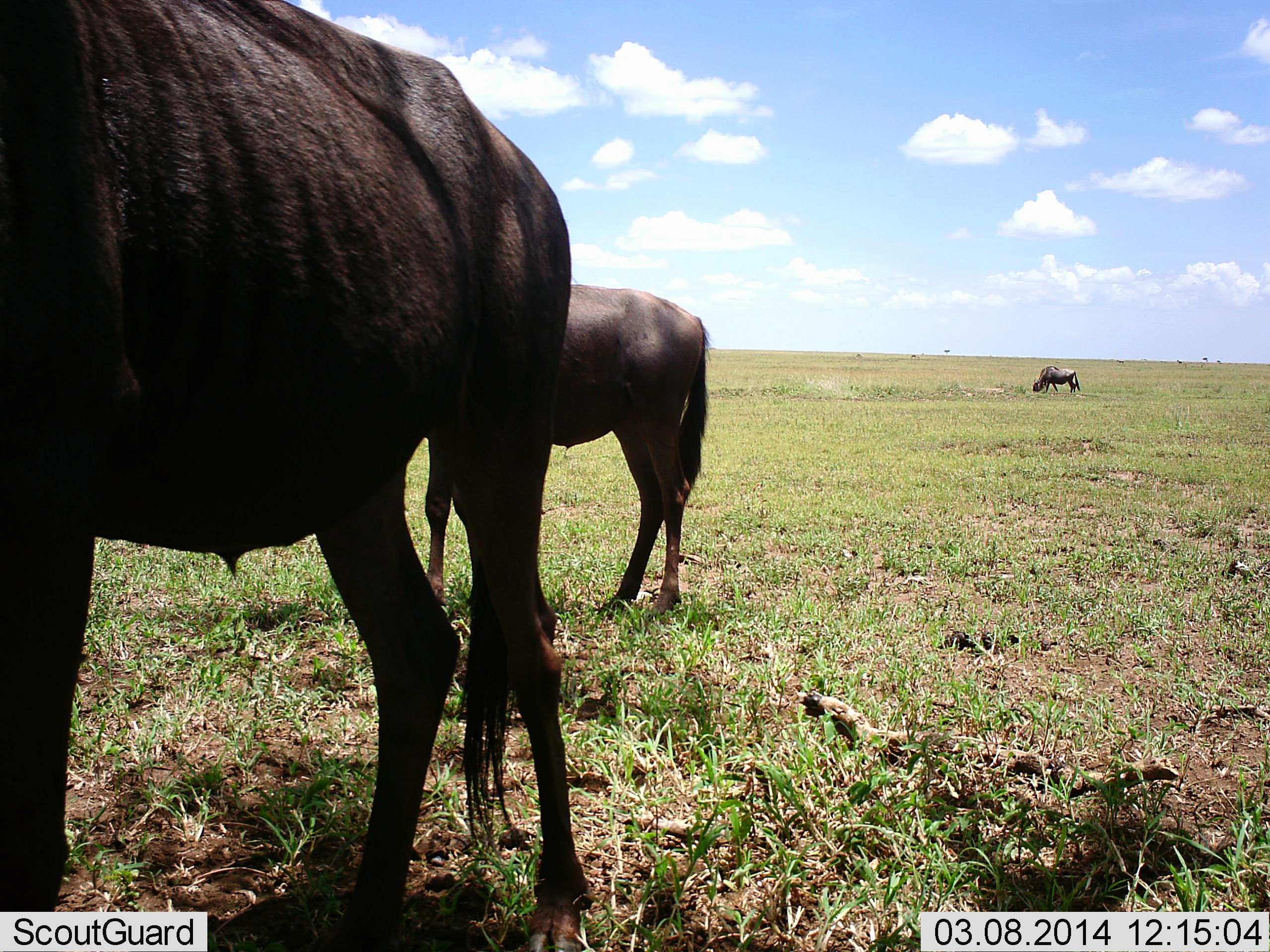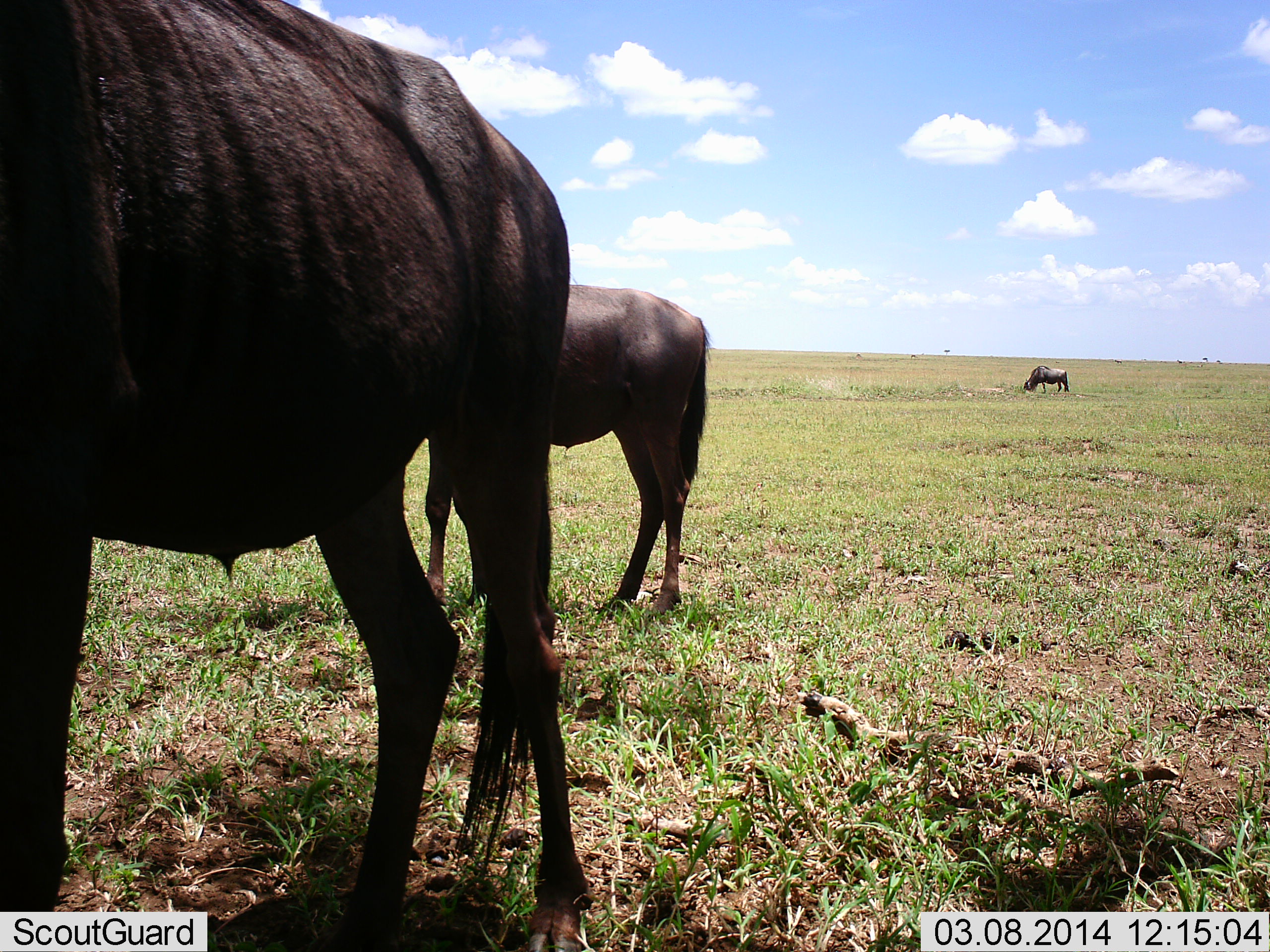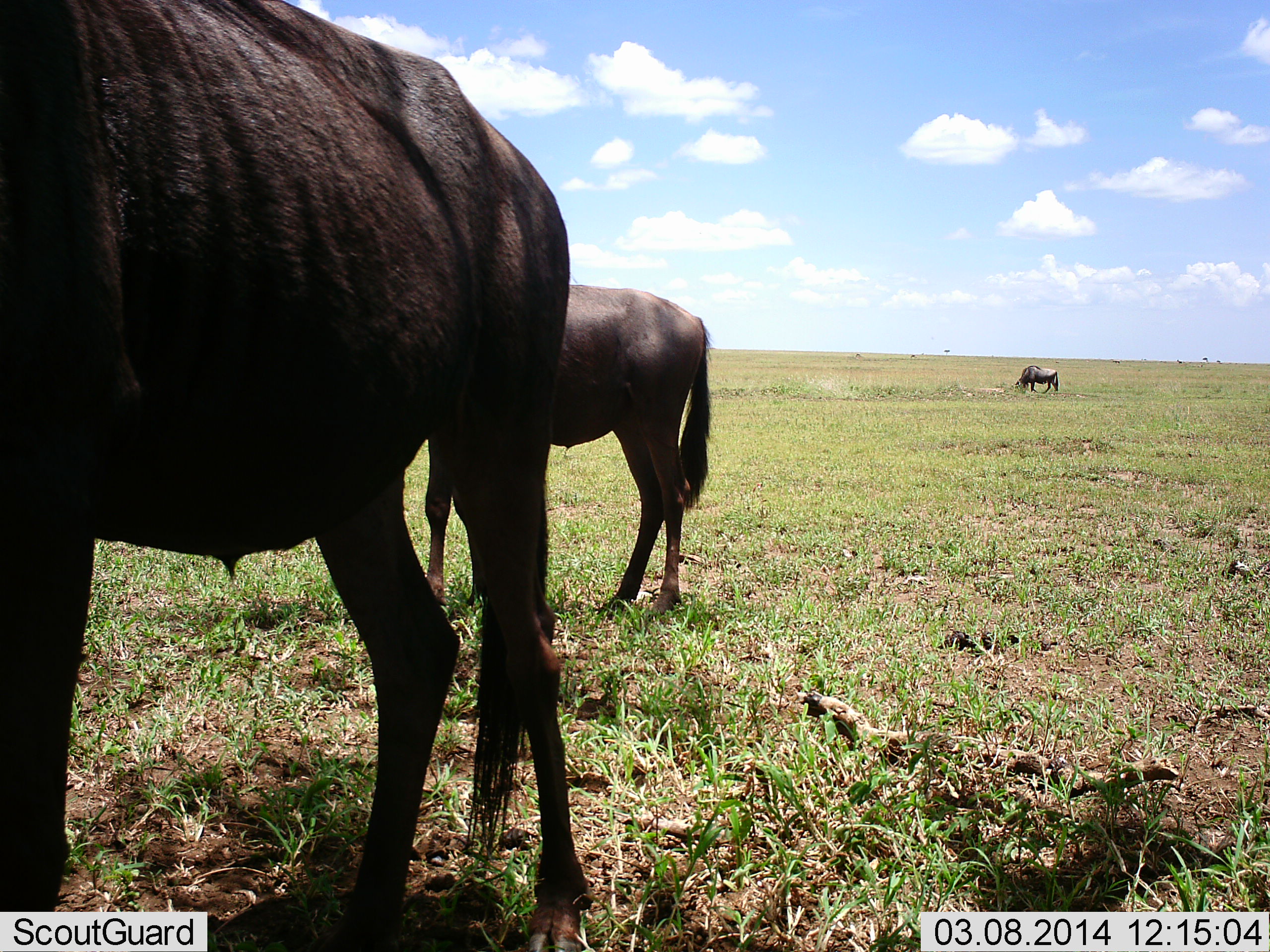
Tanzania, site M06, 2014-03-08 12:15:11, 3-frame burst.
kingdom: Animalia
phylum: Chordata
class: Mammalia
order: Artiodactyla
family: Bovidae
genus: Connochaetes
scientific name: Connochaetes taurinus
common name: blue wildebeest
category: wildebeest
Wildebeest (blue wildebeest) (Connochaetes taurinus), count 3. Behavior (volunteer vote fractions): standing 50%, resting 0%, moving 20%, interacting 10%. Young present (vote fraction): 0%. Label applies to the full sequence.